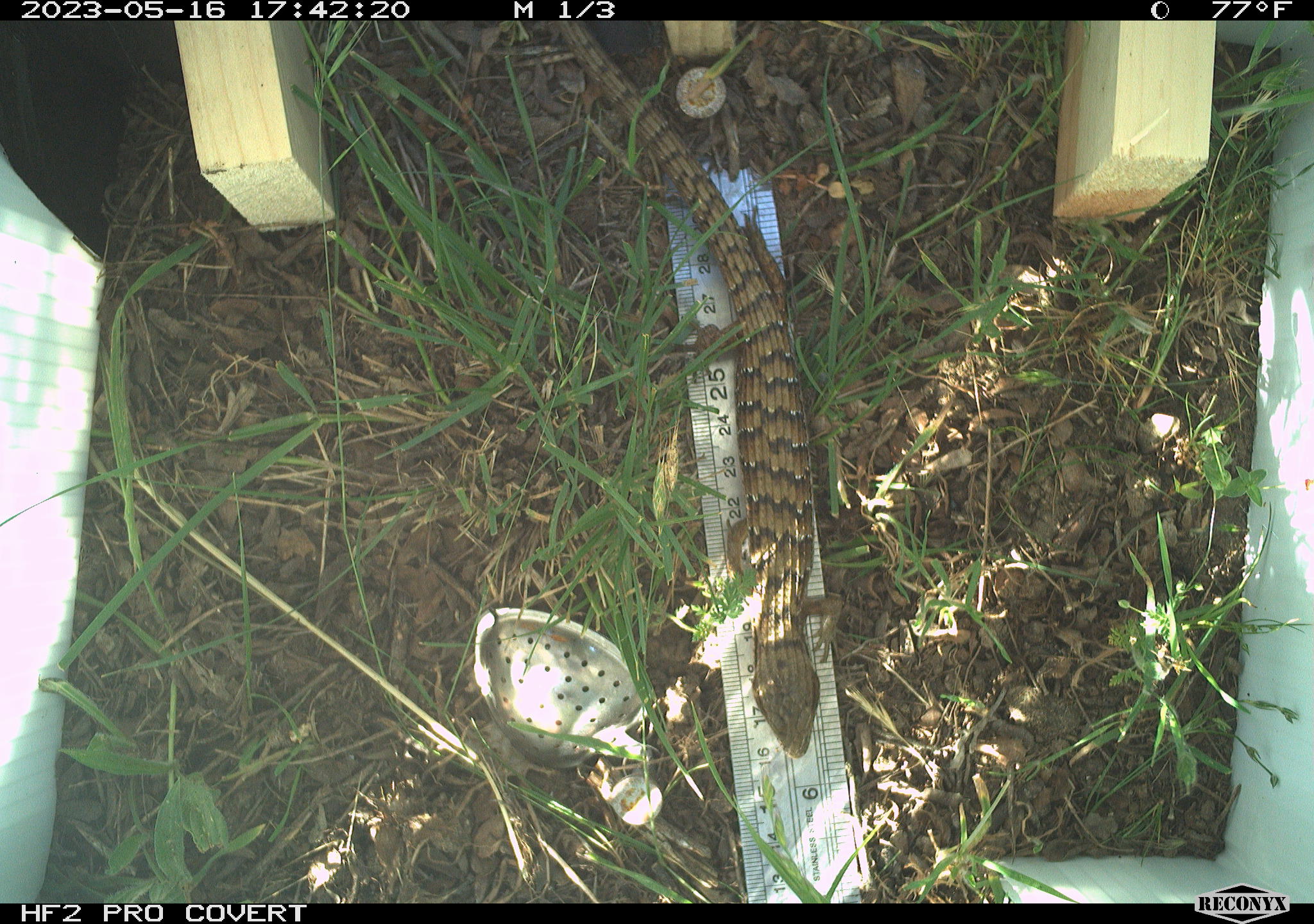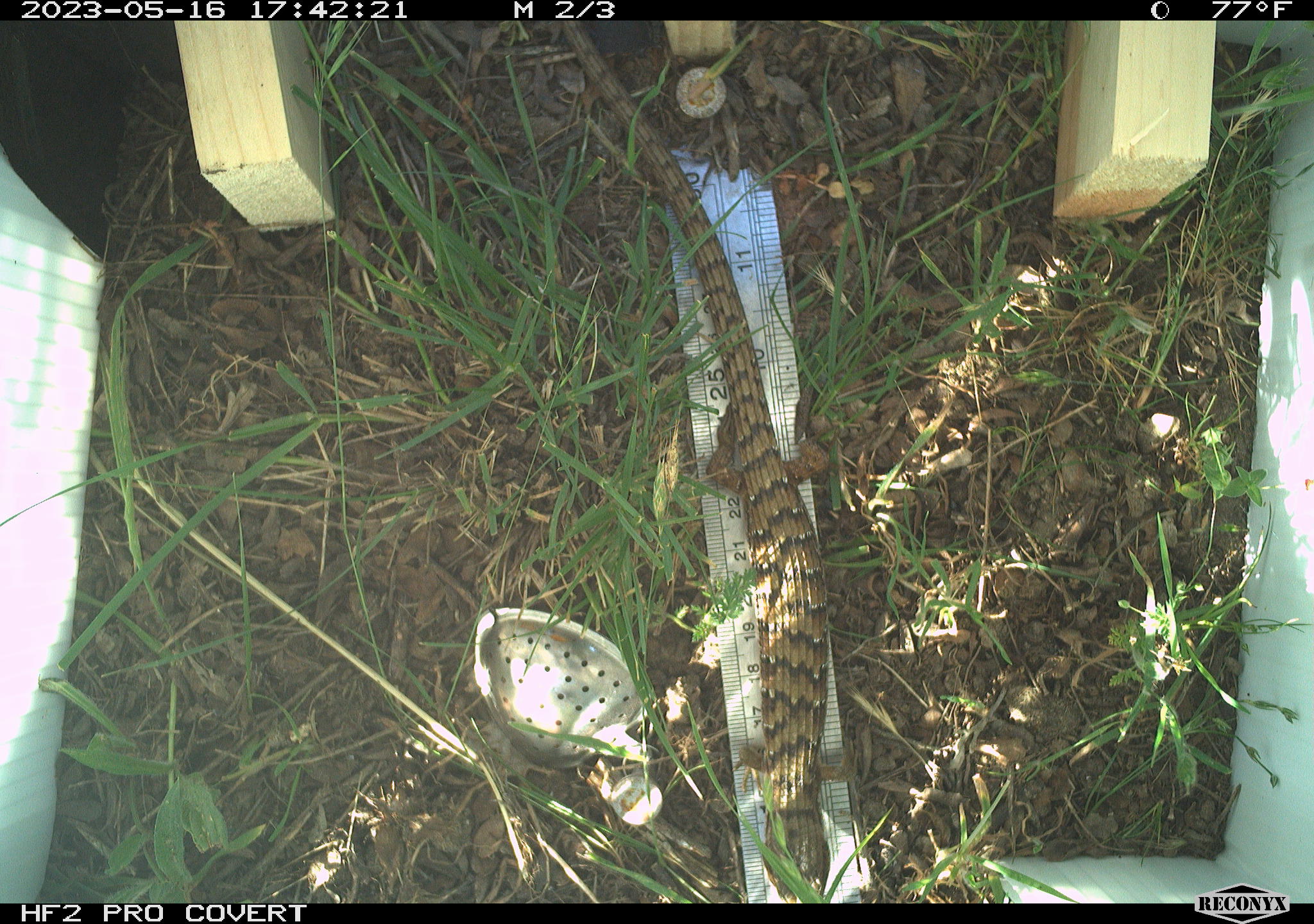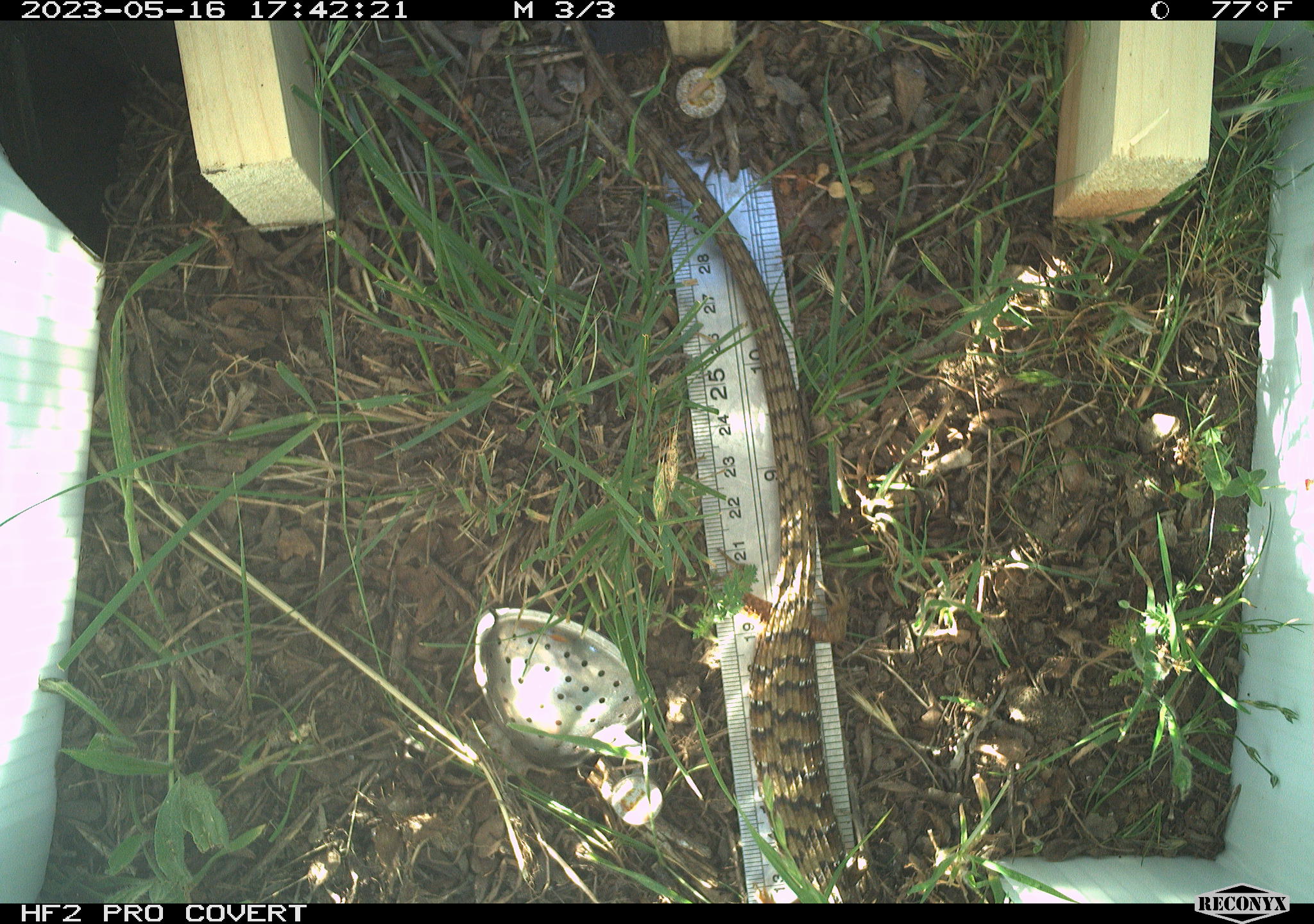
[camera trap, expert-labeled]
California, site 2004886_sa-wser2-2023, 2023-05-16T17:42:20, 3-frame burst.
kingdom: Animalia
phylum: Chordata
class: Reptilia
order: Squamata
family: Anguidae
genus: Elgaria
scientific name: Elgaria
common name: alligator lizards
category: elgaria species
Elgaria species (alligator lizards) (Elgaria).